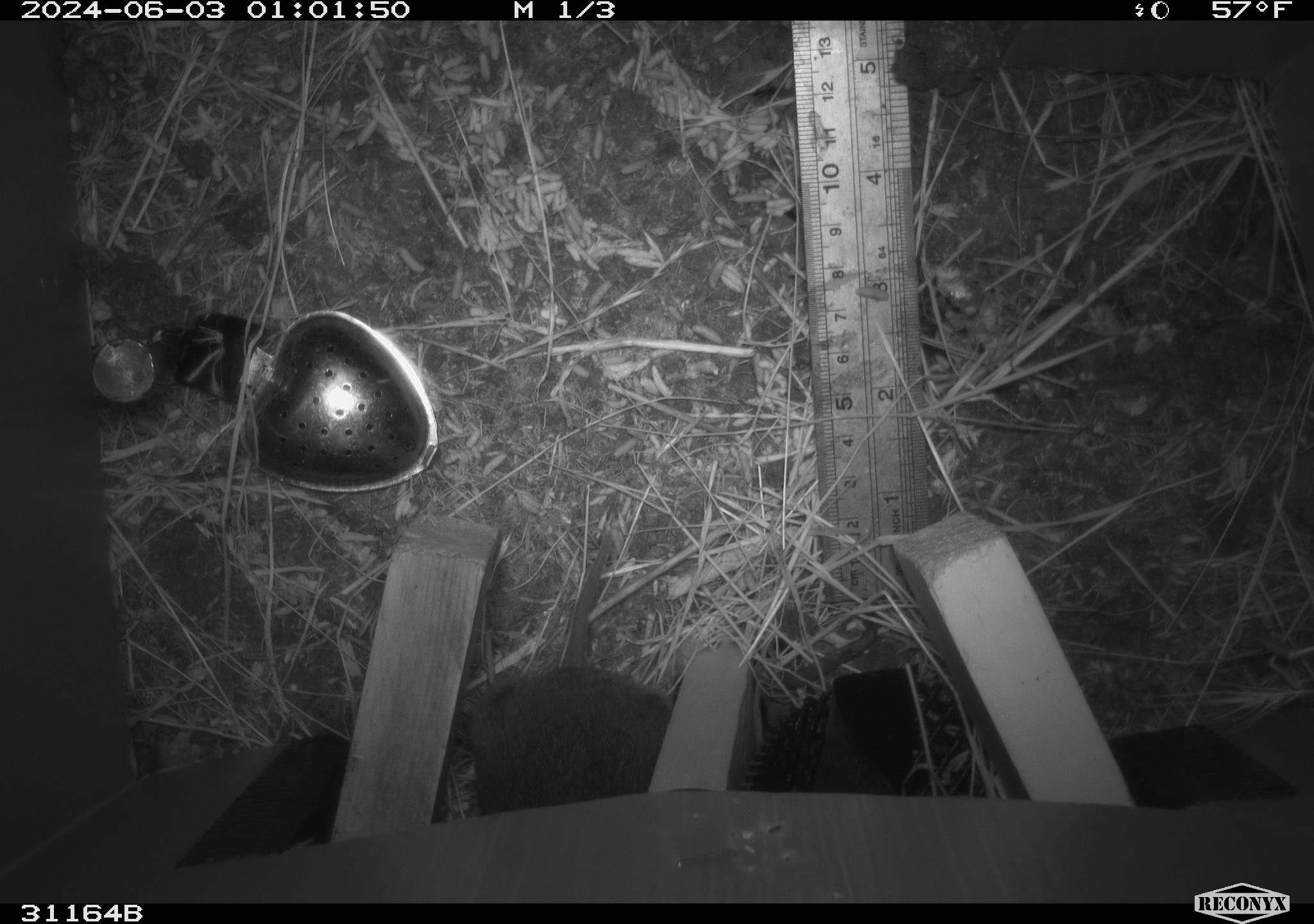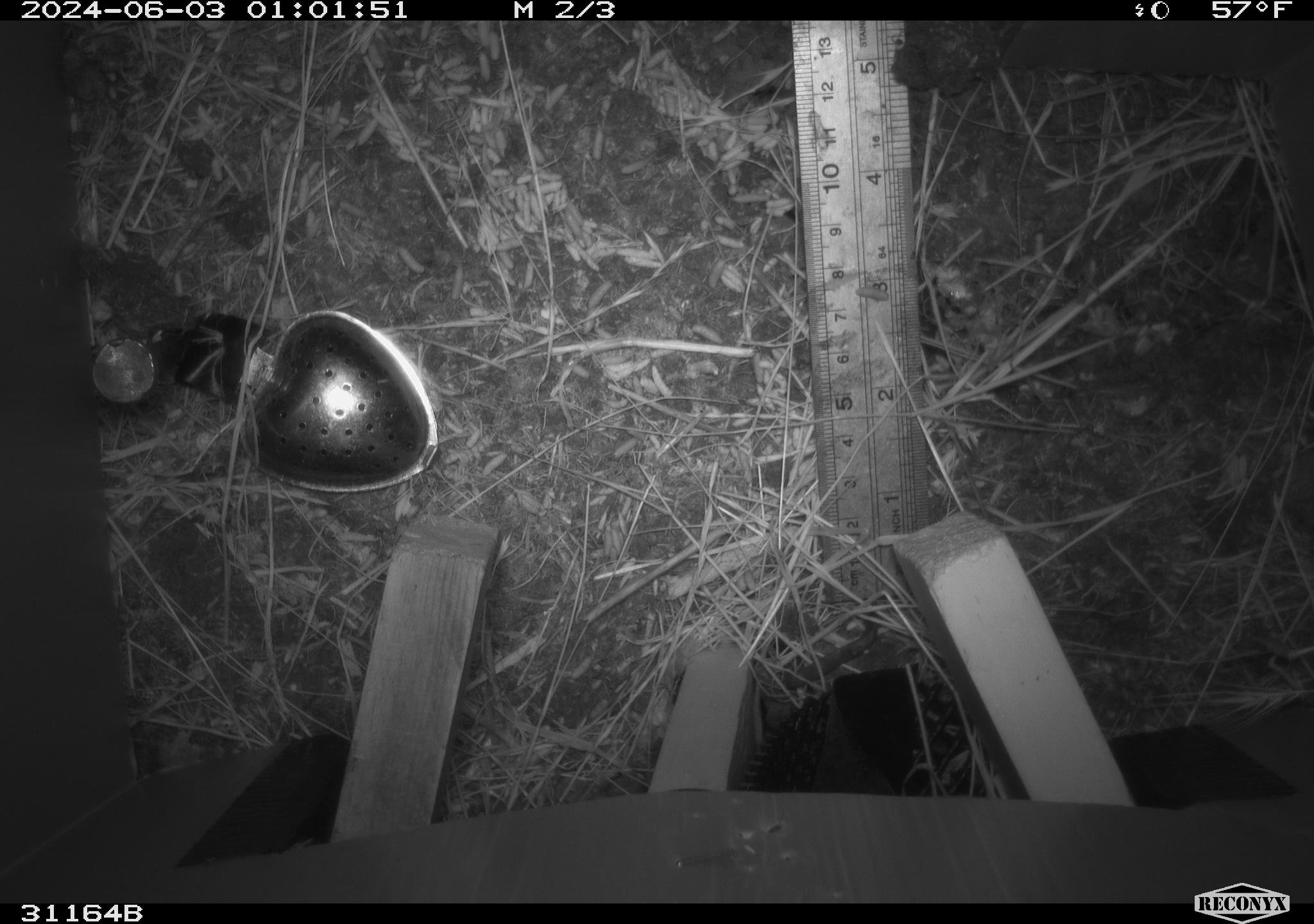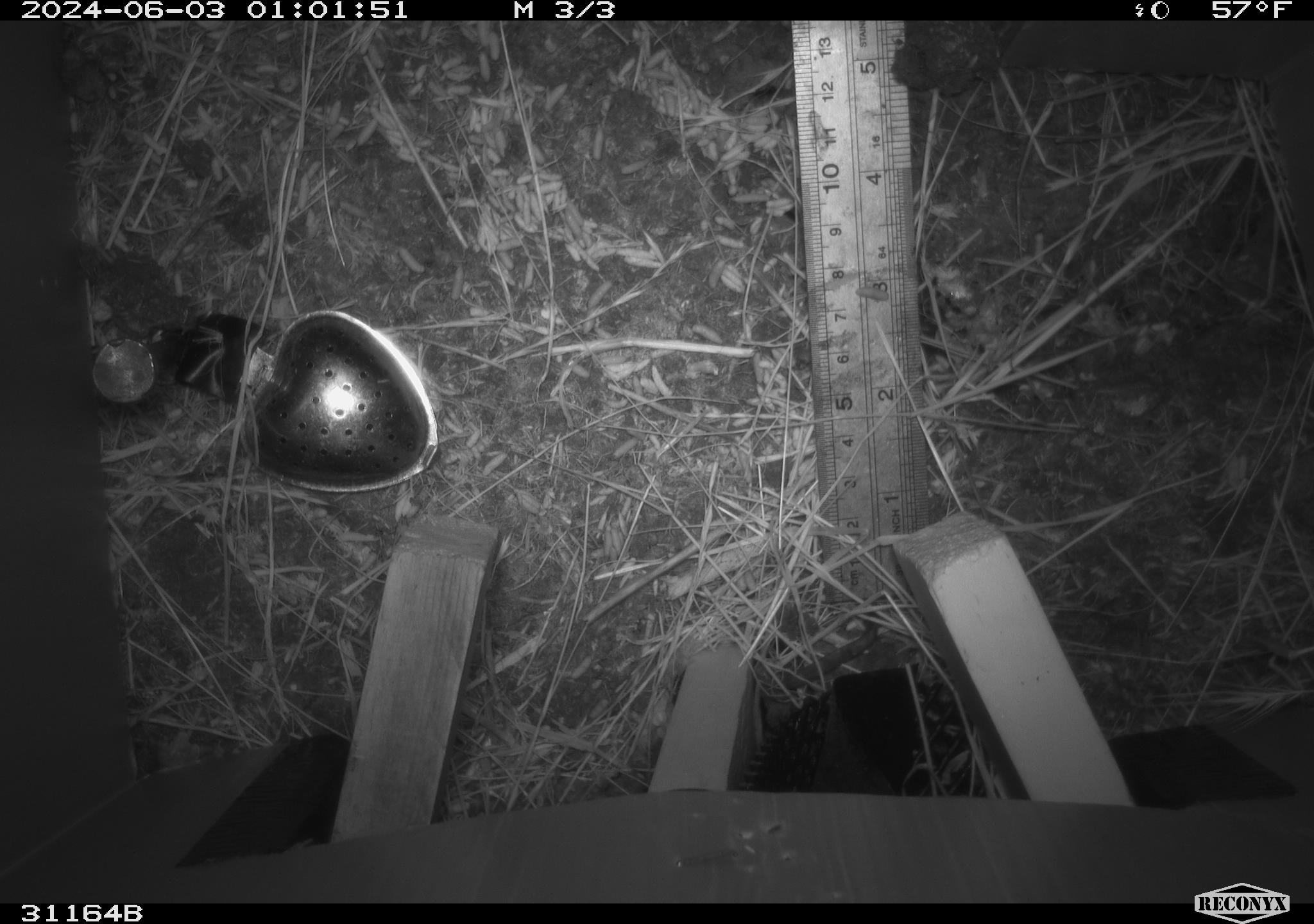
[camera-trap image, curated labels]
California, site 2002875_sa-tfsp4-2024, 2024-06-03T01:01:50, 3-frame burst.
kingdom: Animalia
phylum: Chordata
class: Mammalia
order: Rodentia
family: Cricetidae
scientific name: Arvicolinae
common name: voles, lemmings, and muskrats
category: arvicolinae subfamily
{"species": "arvicolinae subfamily (voles, lemmings, and muskrats) (Arvicolinae)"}